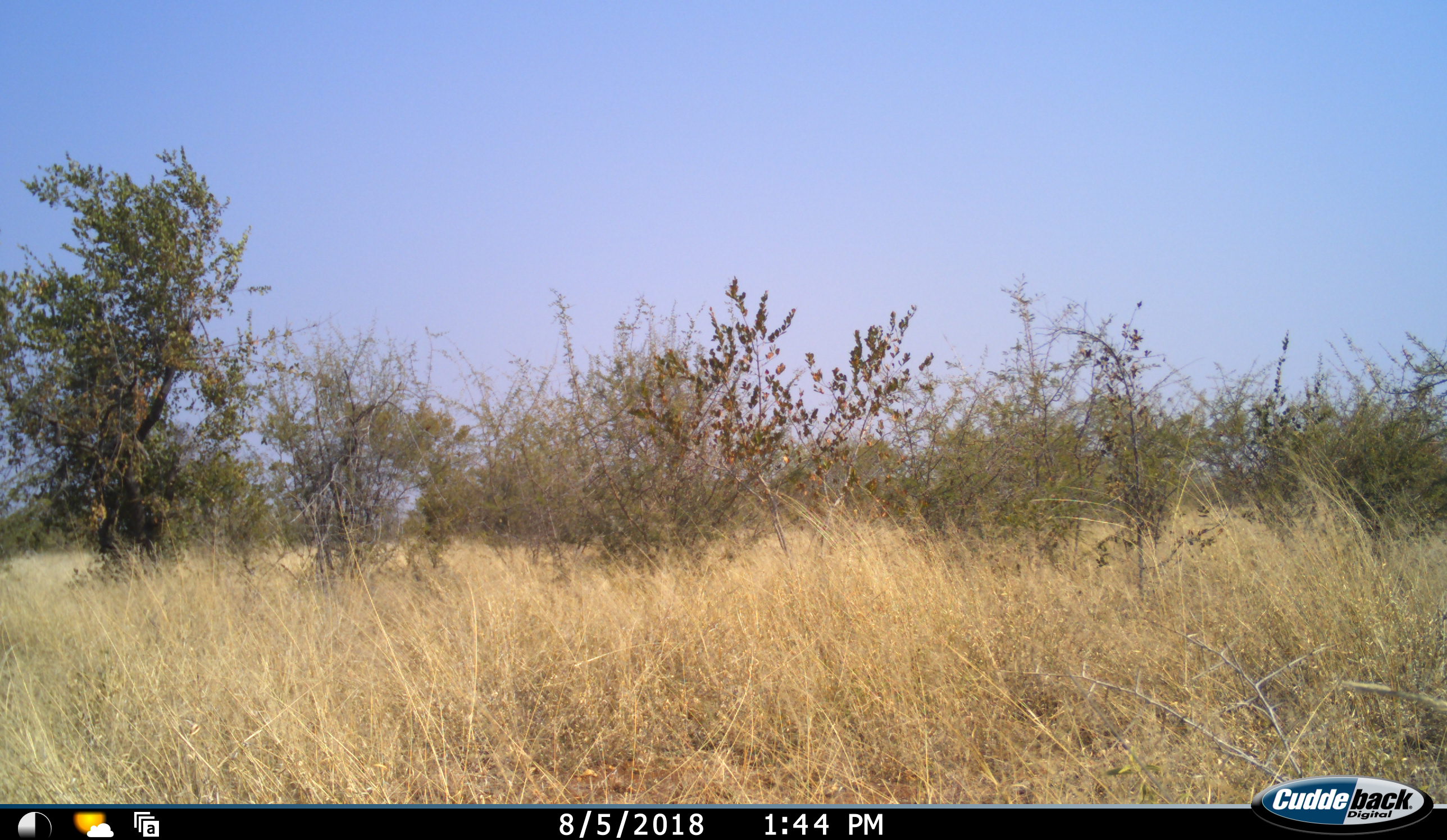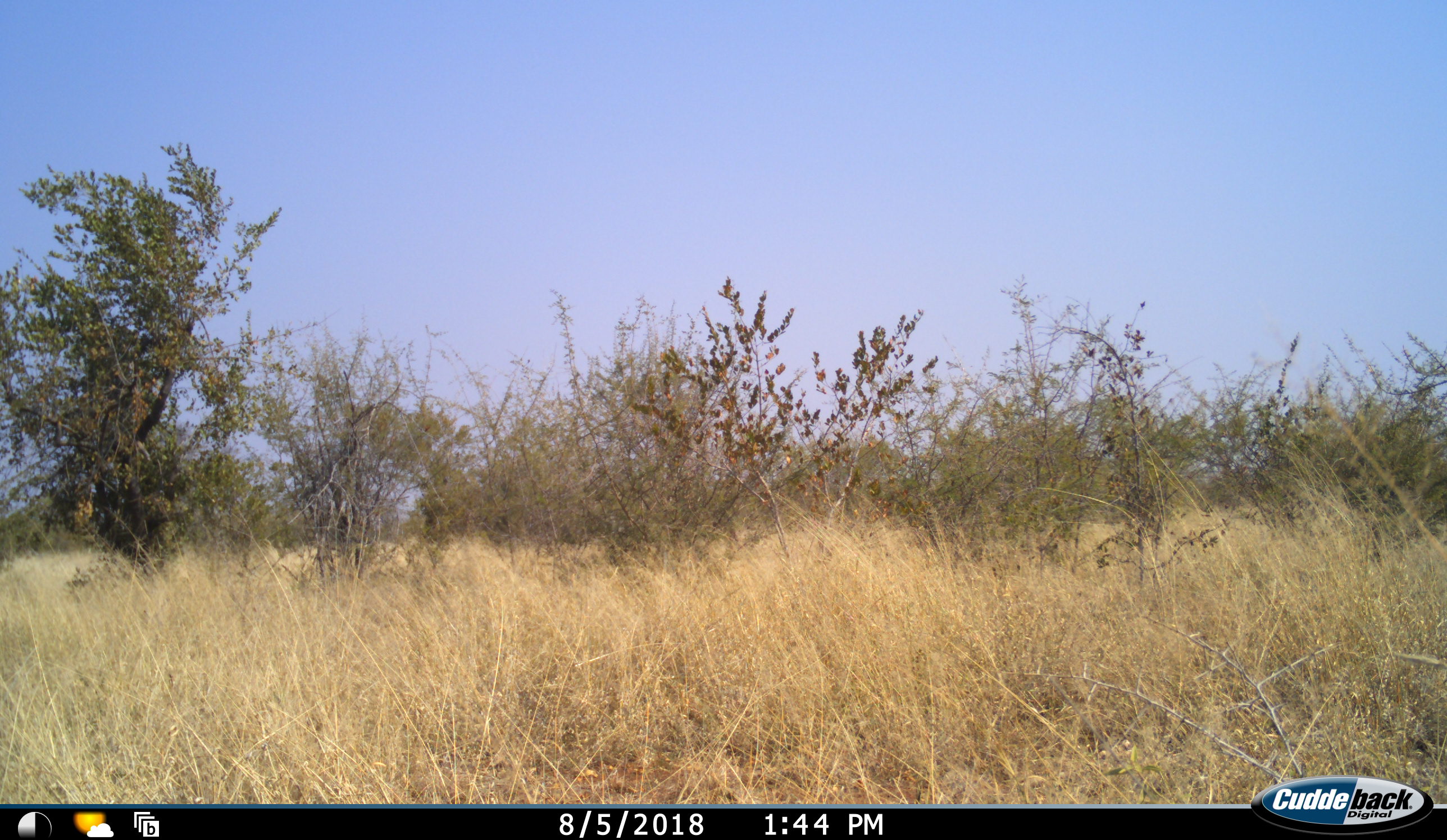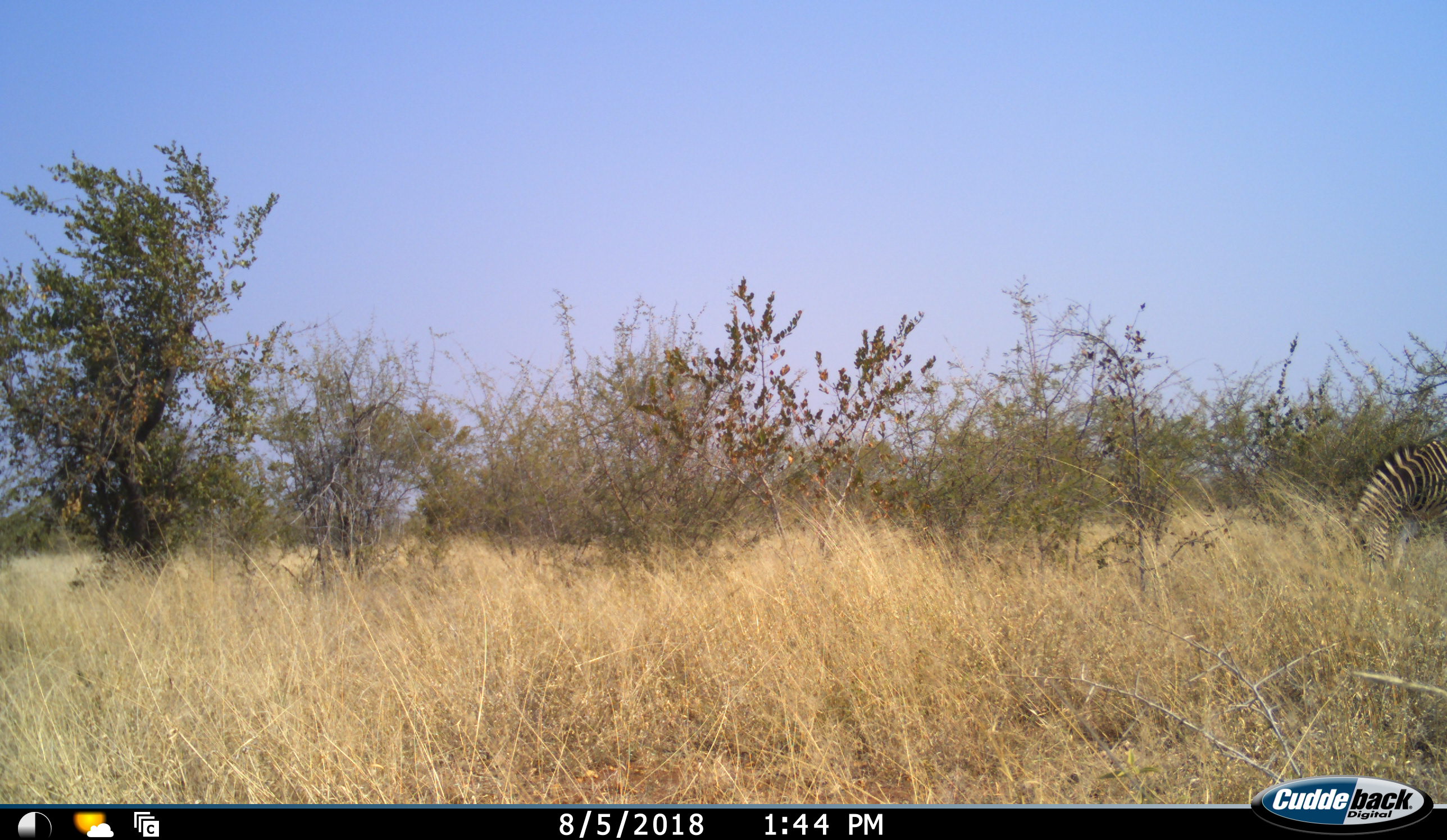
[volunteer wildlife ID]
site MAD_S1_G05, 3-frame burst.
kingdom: Animalia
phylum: Chordata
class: Mammalia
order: Perissodactyla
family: Equidae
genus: Equus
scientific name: Equus quagga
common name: plains zebra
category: zebraplains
Zebraplains (plains zebra) (Equus quagga), count 1. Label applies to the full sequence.